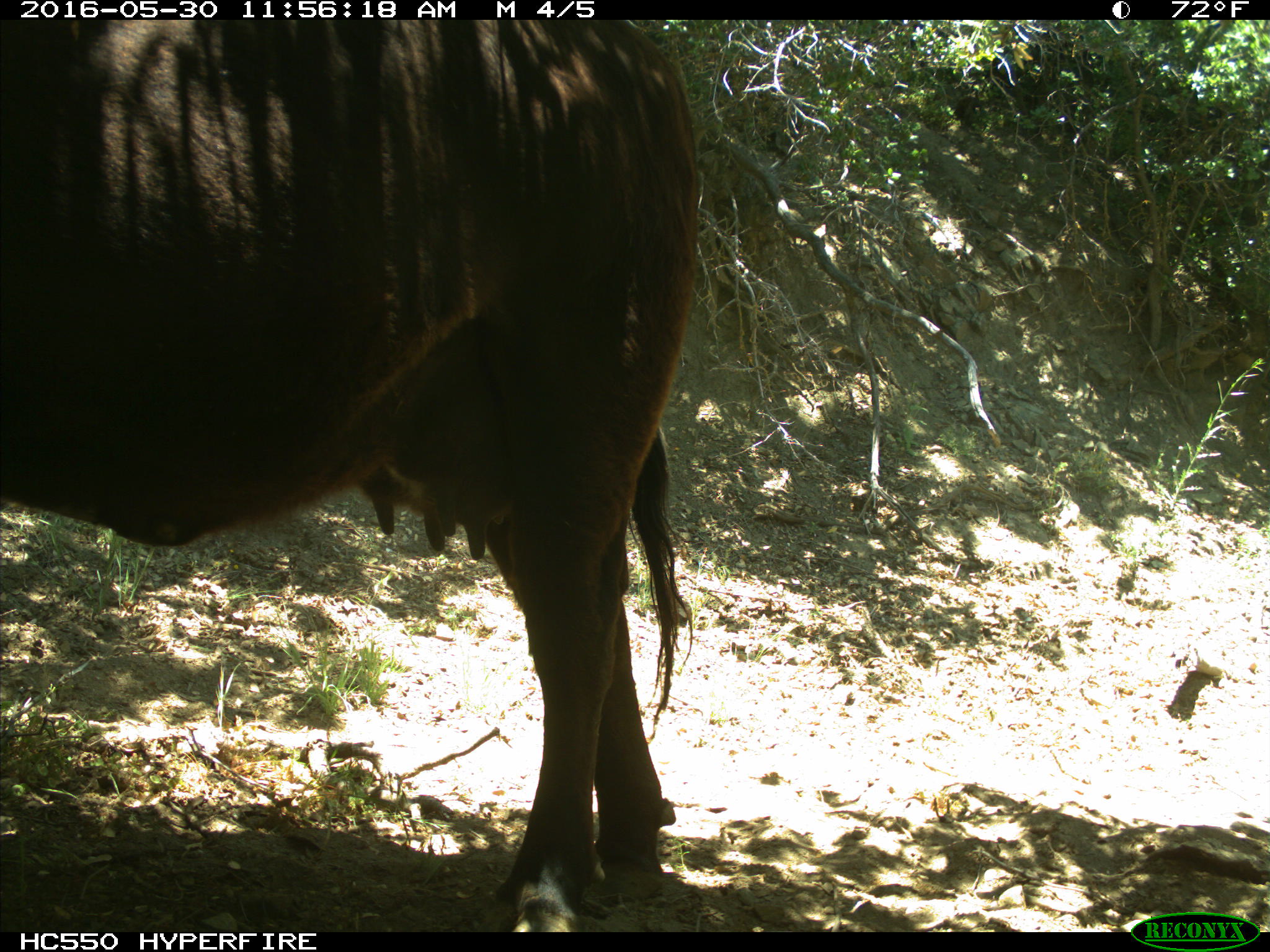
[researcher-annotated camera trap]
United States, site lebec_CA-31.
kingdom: Animalia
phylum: Chordata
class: Mammalia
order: Artiodactyla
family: Bovidae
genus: Bos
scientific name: Bos taurus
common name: domestic cow